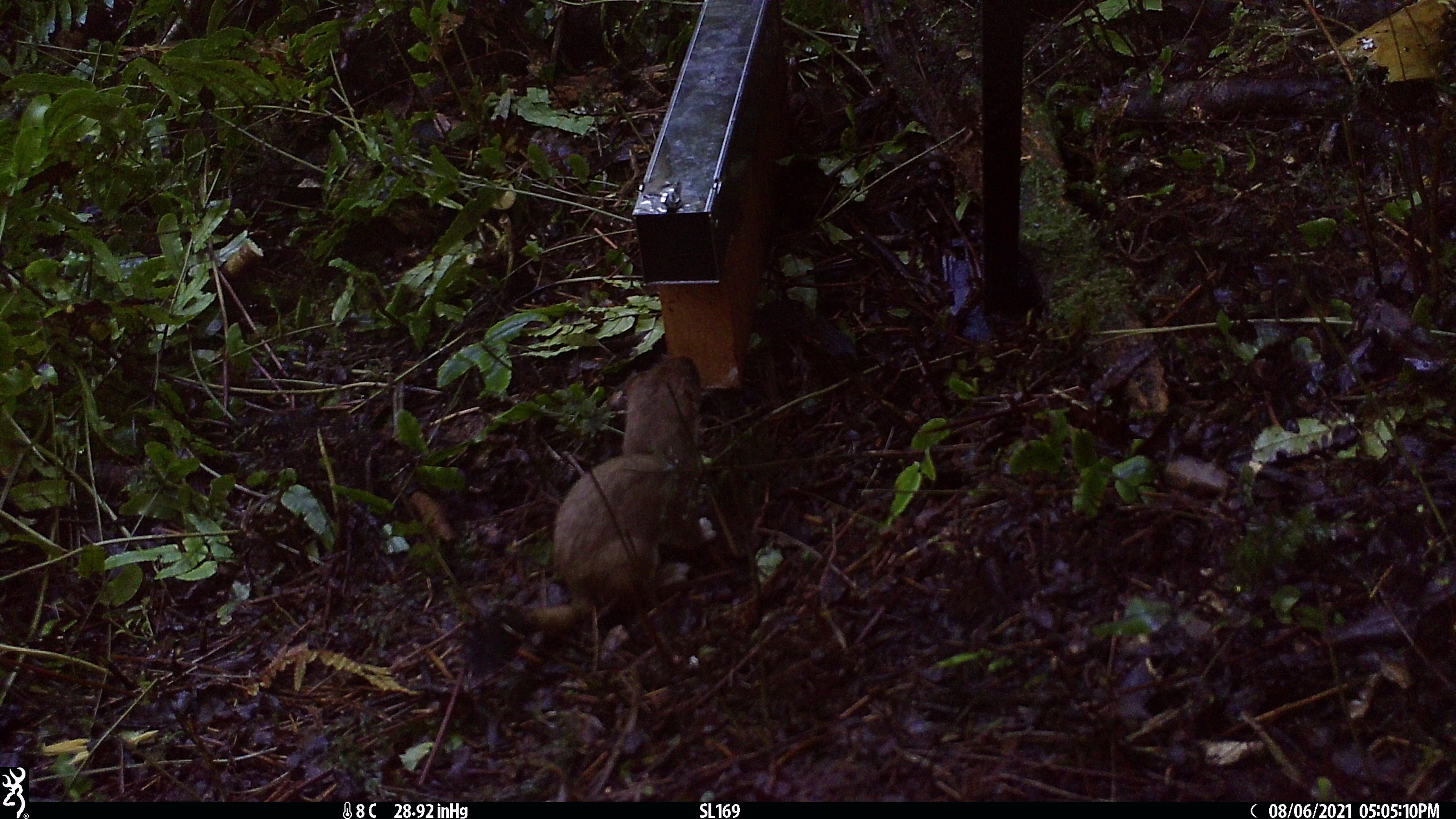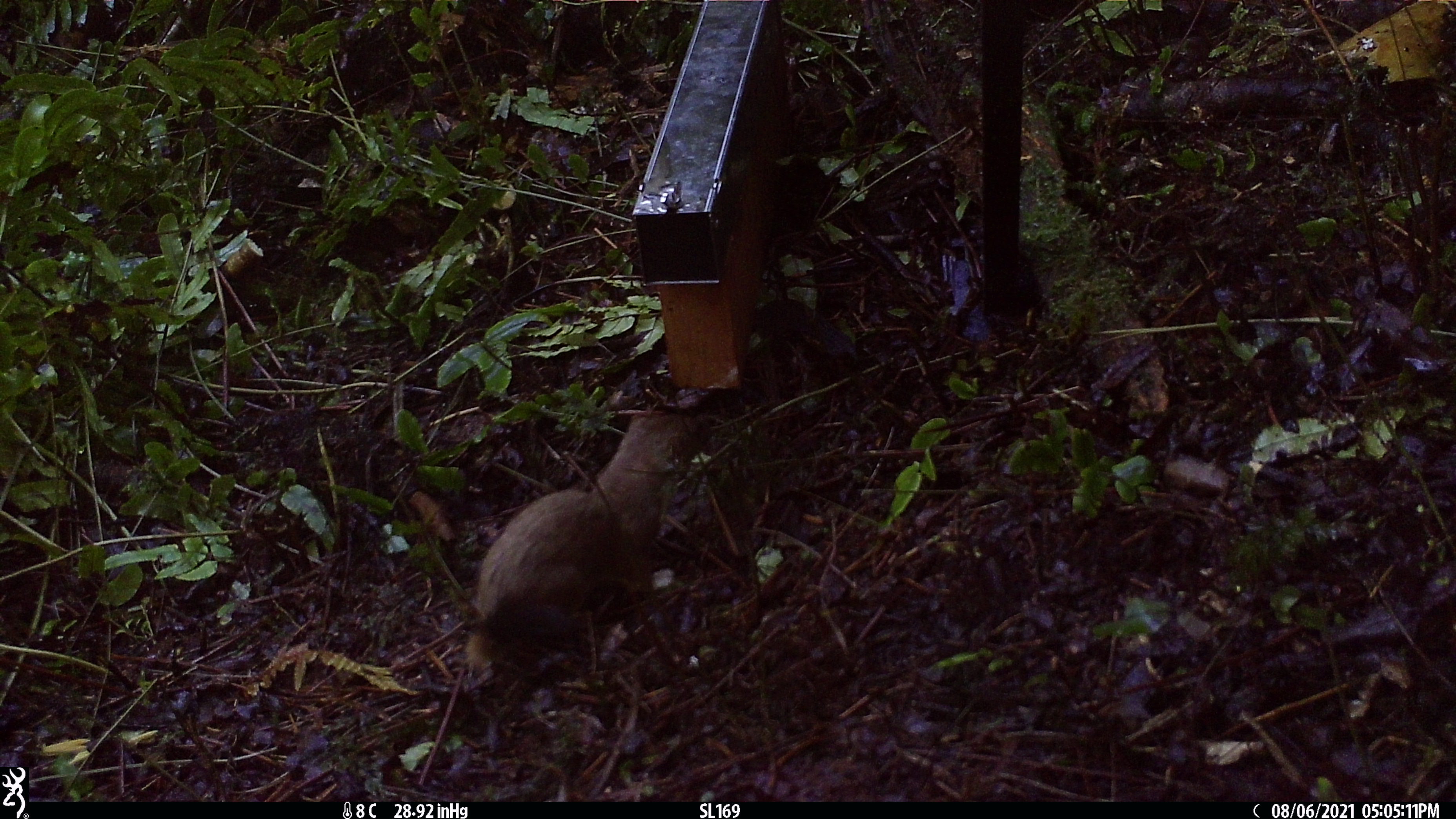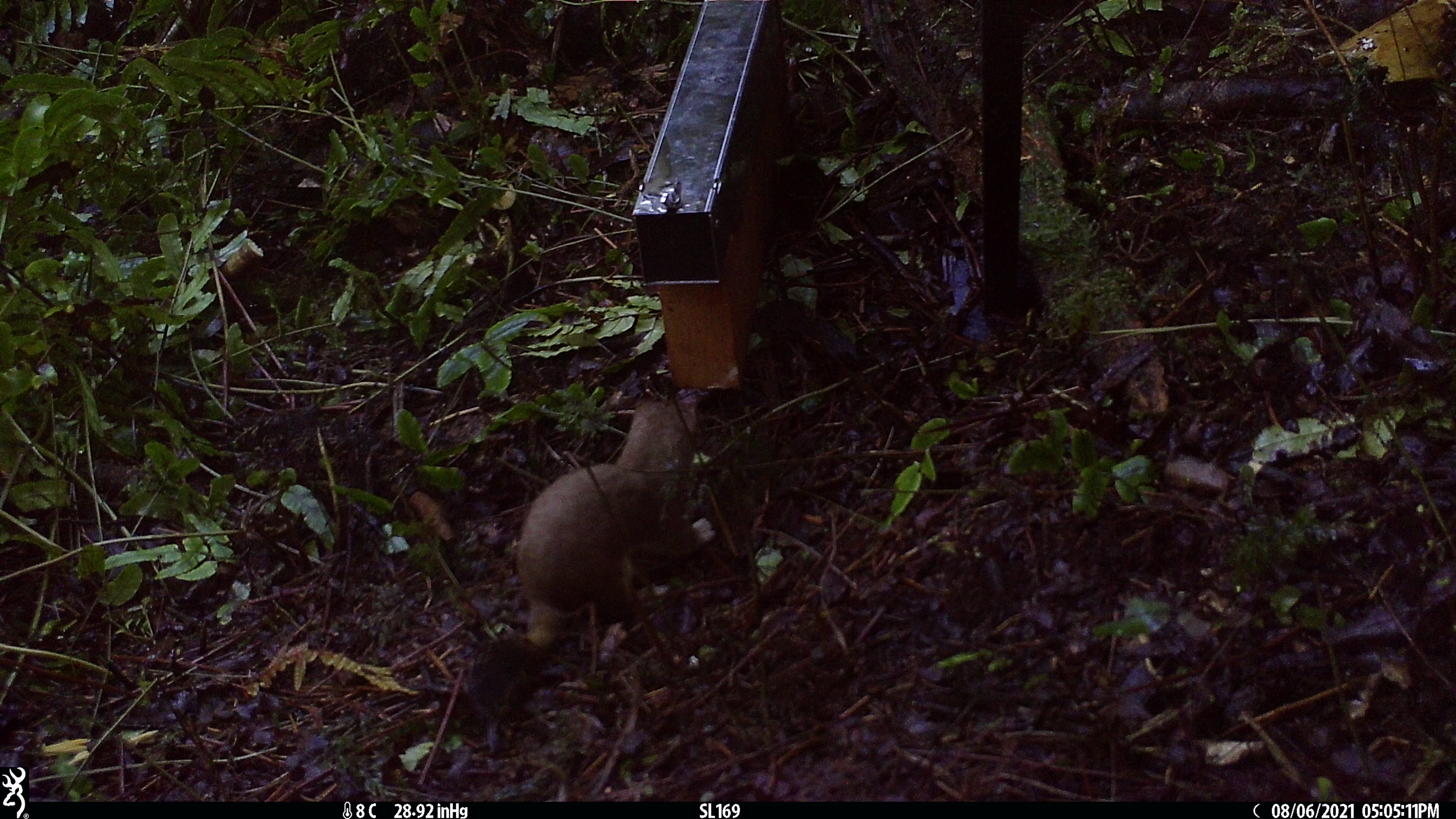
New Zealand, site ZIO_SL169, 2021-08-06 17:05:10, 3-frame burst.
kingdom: Animalia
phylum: Chordata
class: Mammalia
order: Carnivora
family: Mustelidae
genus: Mustela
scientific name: Mustela erminea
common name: stoat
Stoat (Mustela erminea).